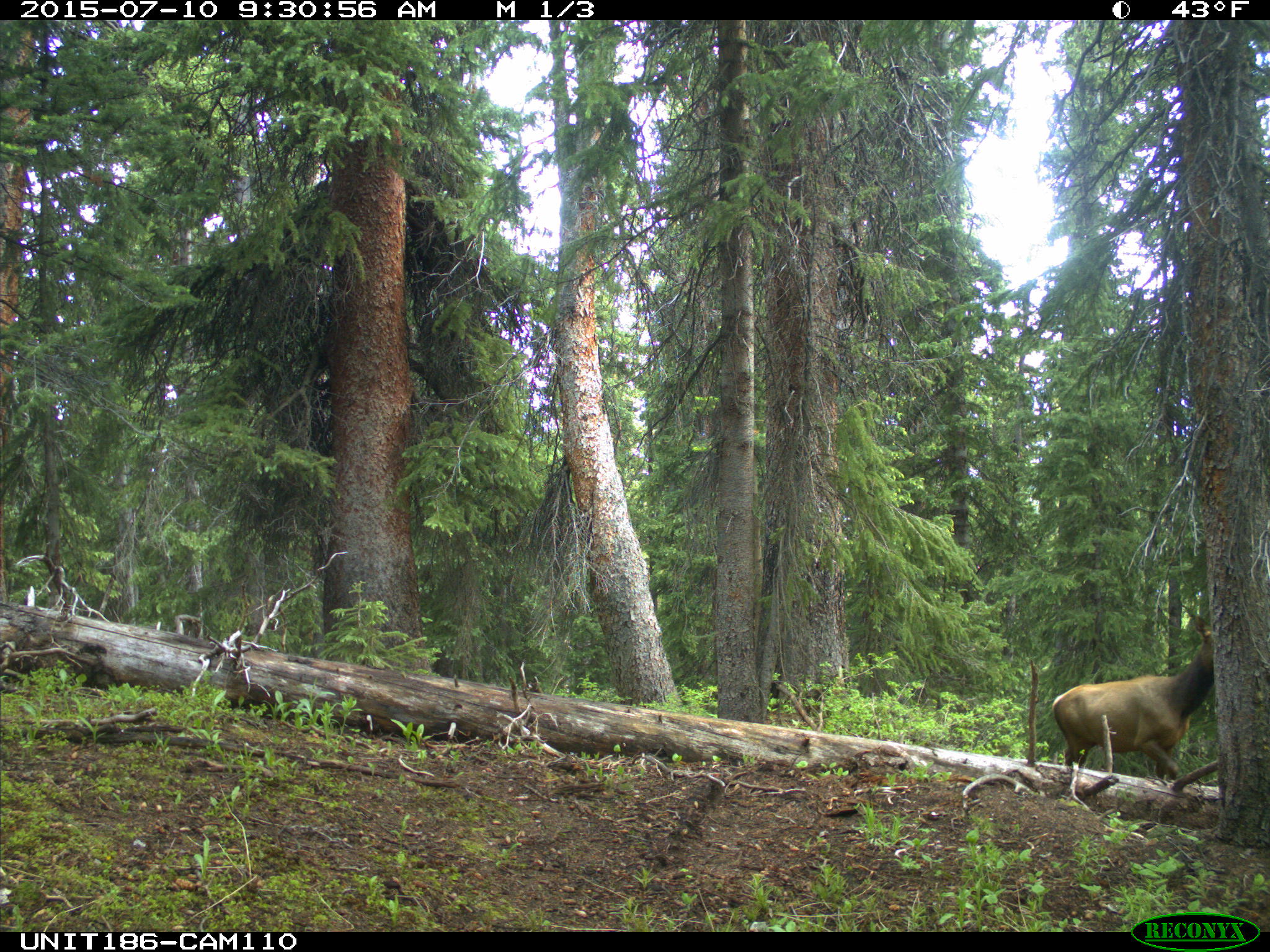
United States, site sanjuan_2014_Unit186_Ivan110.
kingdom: Animalia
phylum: Chordata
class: Mammalia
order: Artiodactyla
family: Cervidae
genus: Cervus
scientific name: Cervus elaphus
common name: red deer